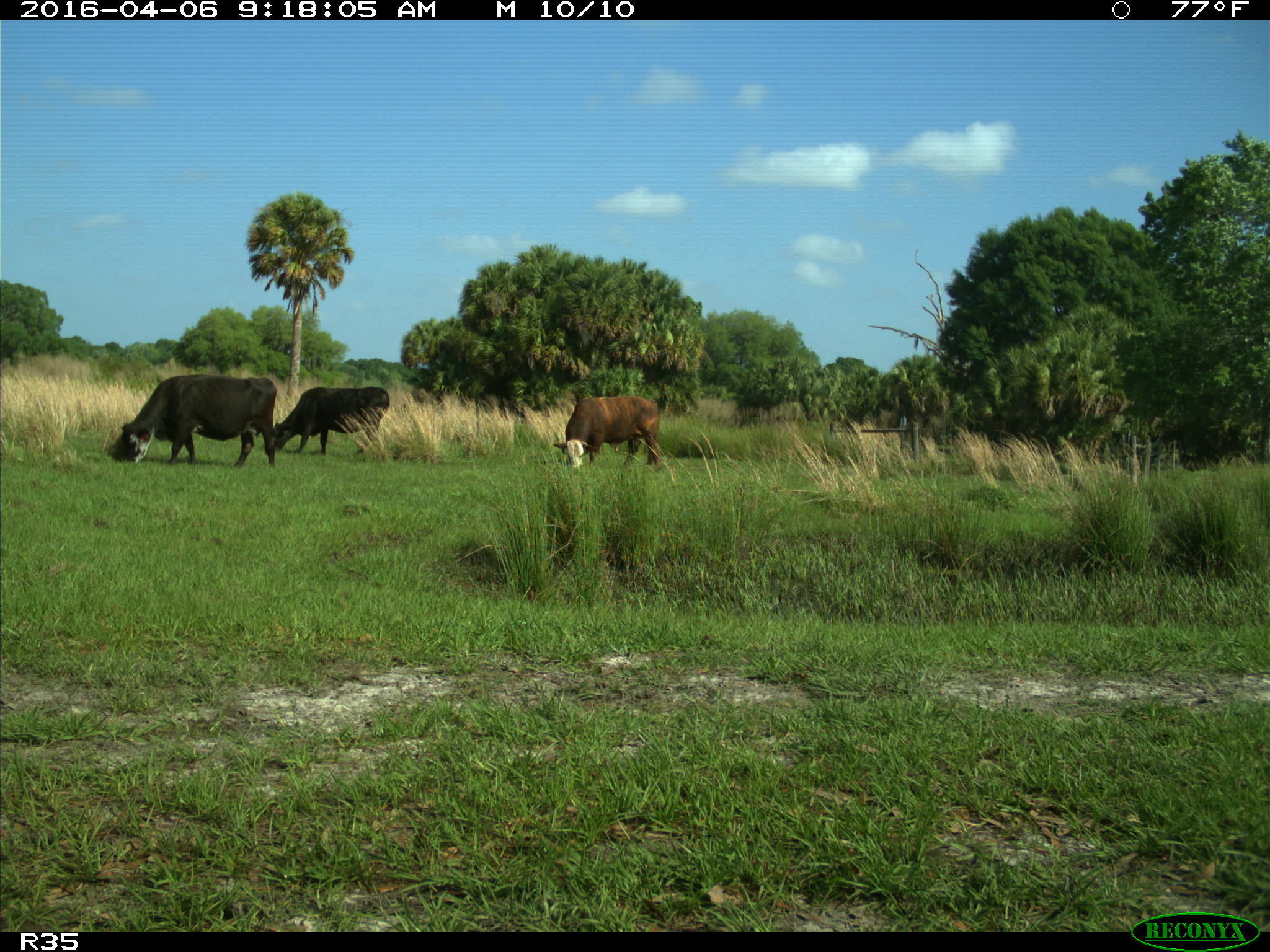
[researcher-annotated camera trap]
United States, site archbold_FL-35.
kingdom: Animalia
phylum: Chordata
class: Mammalia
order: Artiodactyla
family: Bovidae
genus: Bos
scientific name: Bos taurus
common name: domestic cow